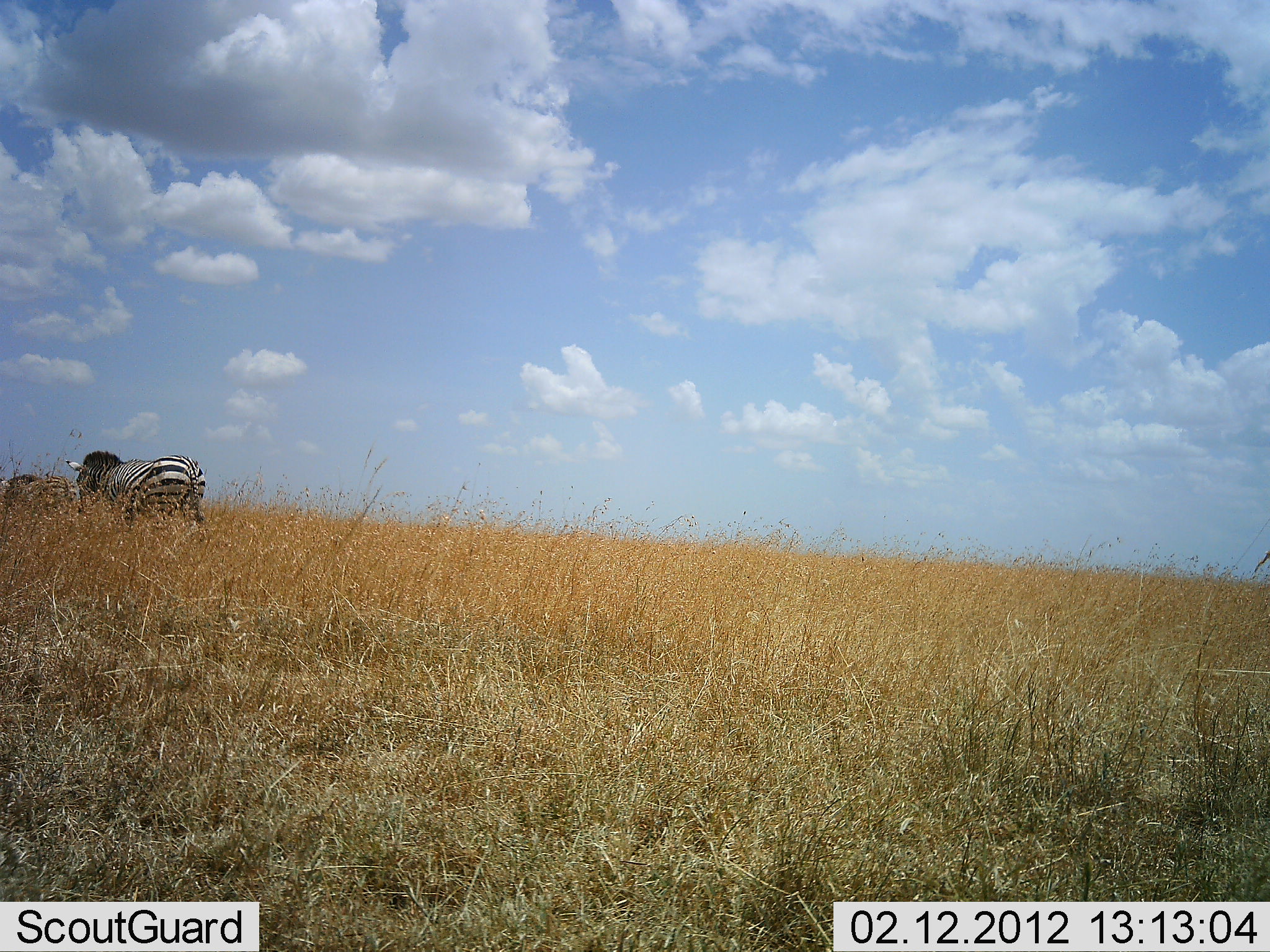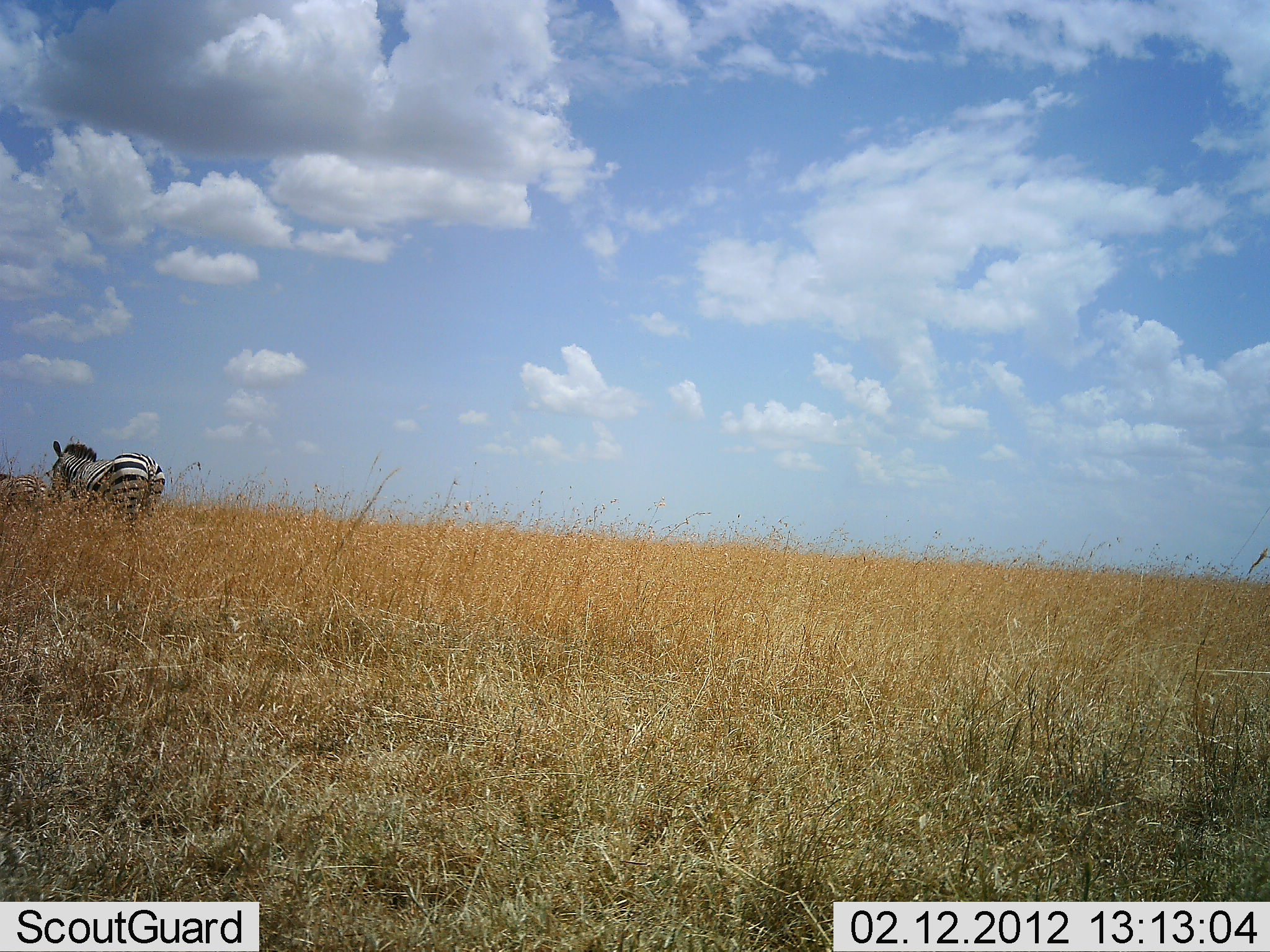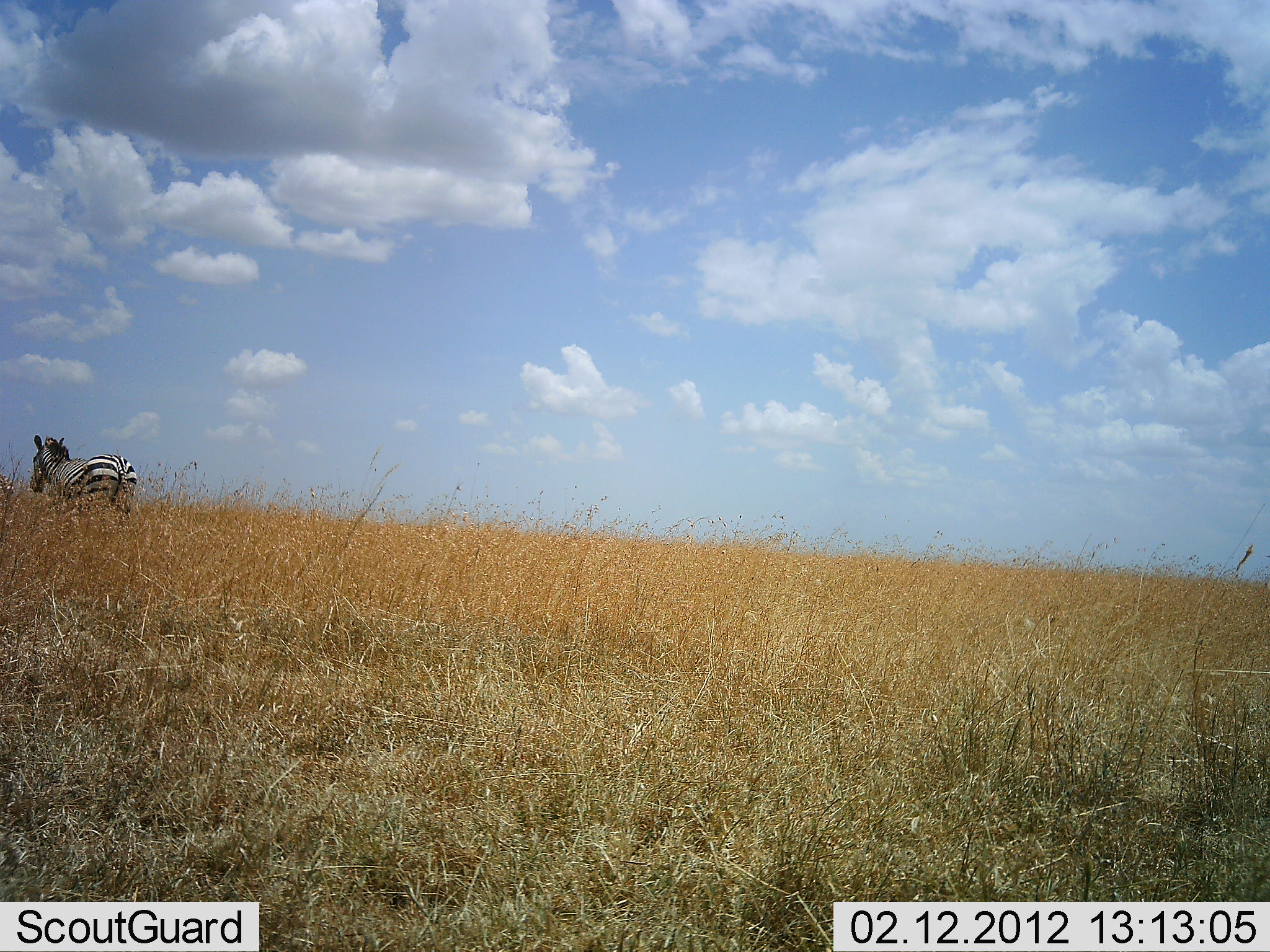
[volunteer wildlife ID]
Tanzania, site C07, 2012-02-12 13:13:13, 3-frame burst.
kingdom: Animalia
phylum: Chordata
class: Mammalia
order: Perissodactyla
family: Equidae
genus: Equus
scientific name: Equus quagga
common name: plains zebra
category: zebra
Zebra (plains zebra) (Equus quagga), count 2. Behavior (volunteer vote fractions): standing 11%, resting 0%, moving 89%, interacting 0%. Young present (vote fraction): 5%. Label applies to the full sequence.